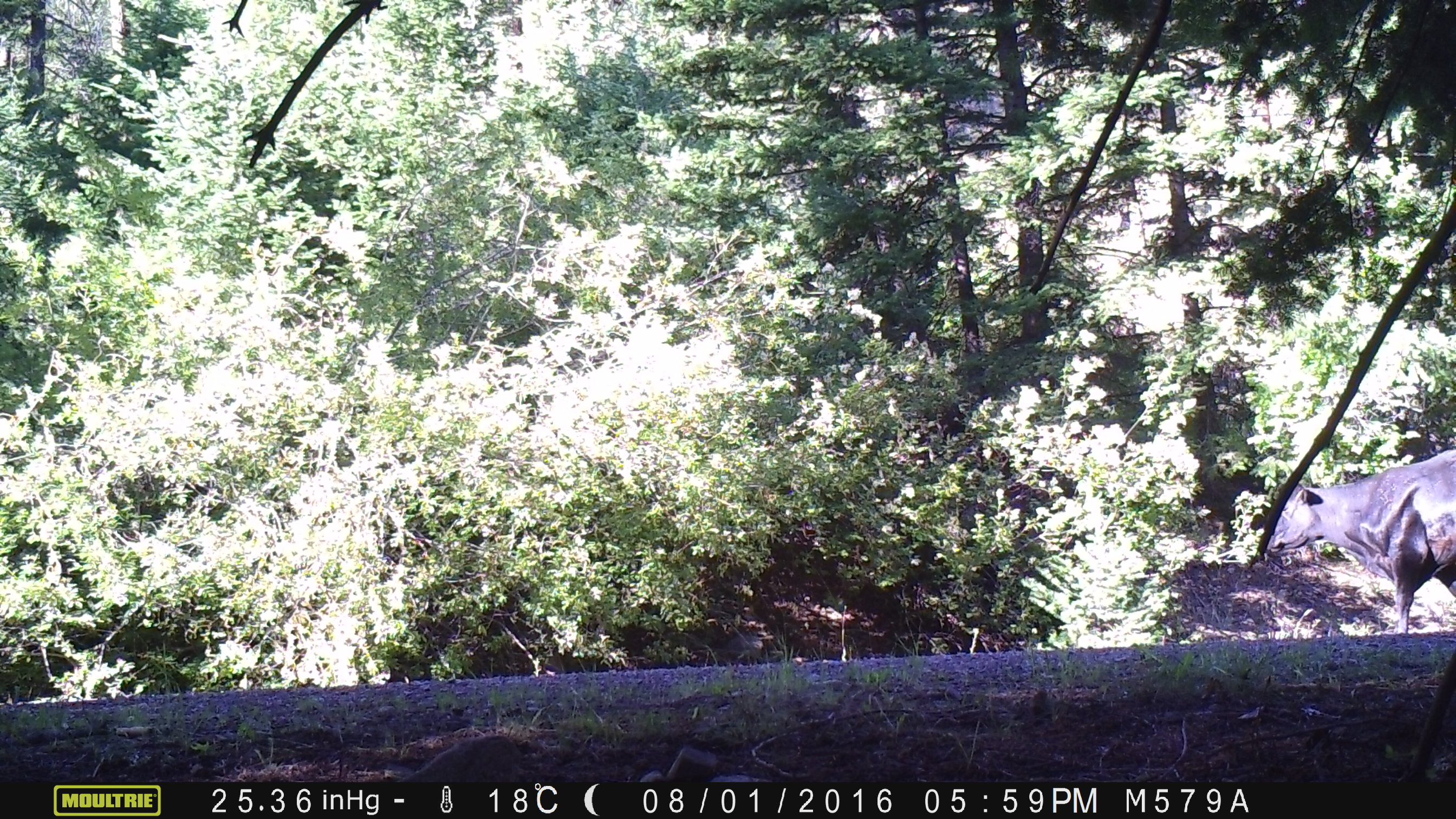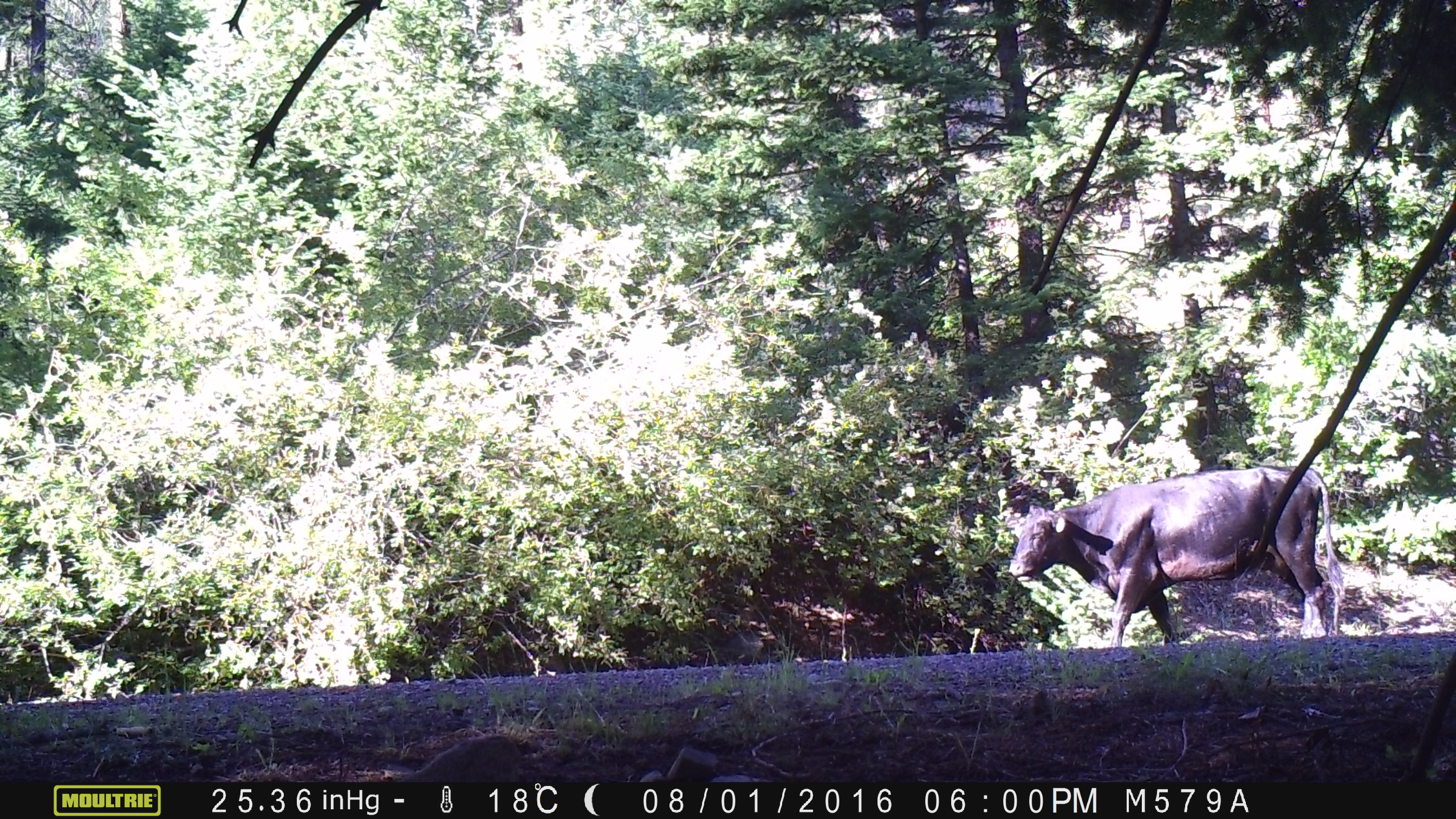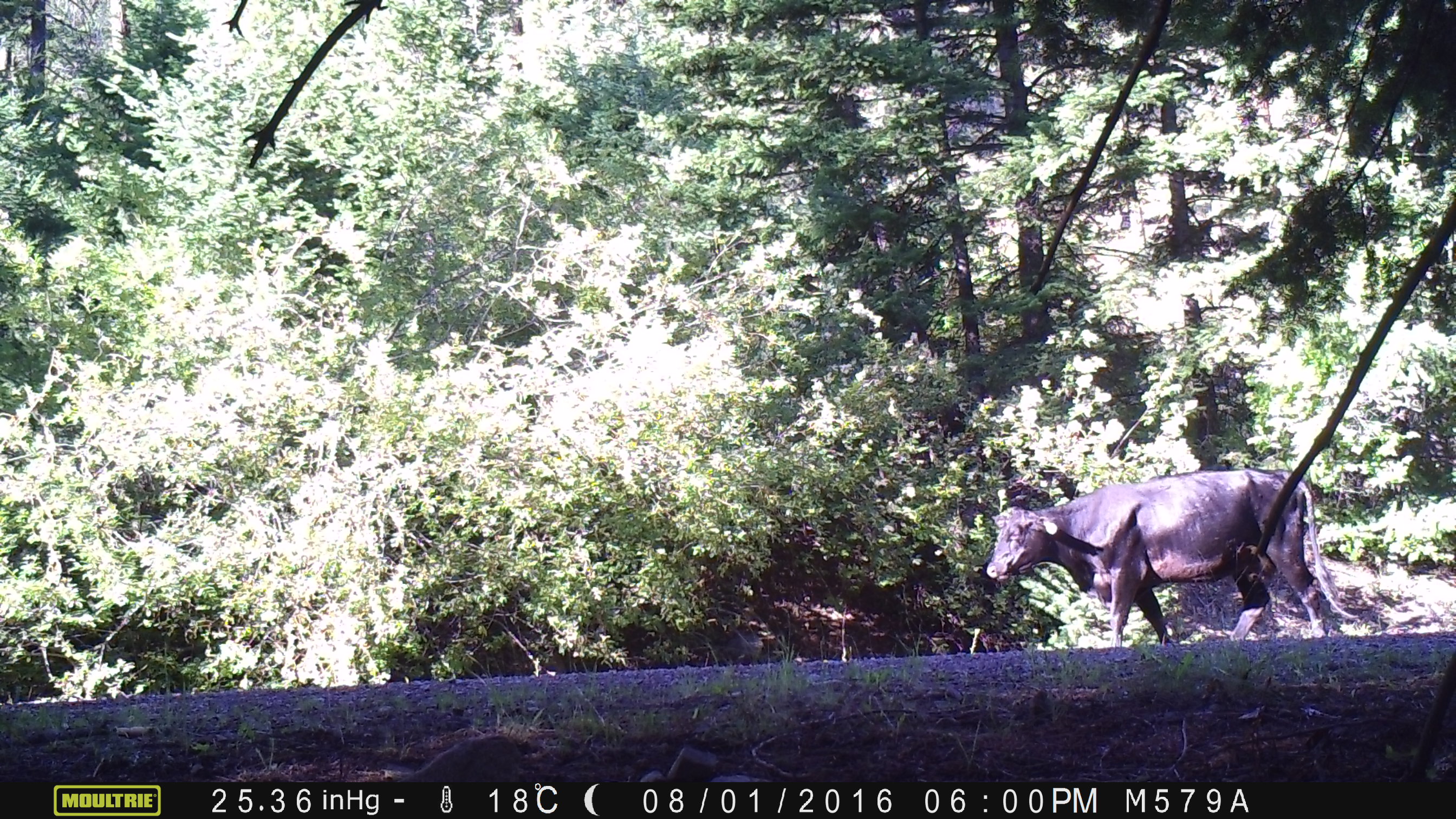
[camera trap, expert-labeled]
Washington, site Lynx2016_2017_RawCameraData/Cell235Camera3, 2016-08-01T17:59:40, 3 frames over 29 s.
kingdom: Animalia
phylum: Chordata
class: Mammalia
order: Artiodactyla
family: Bovidae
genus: Bos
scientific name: Bos taurus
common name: domestic cattle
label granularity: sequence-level